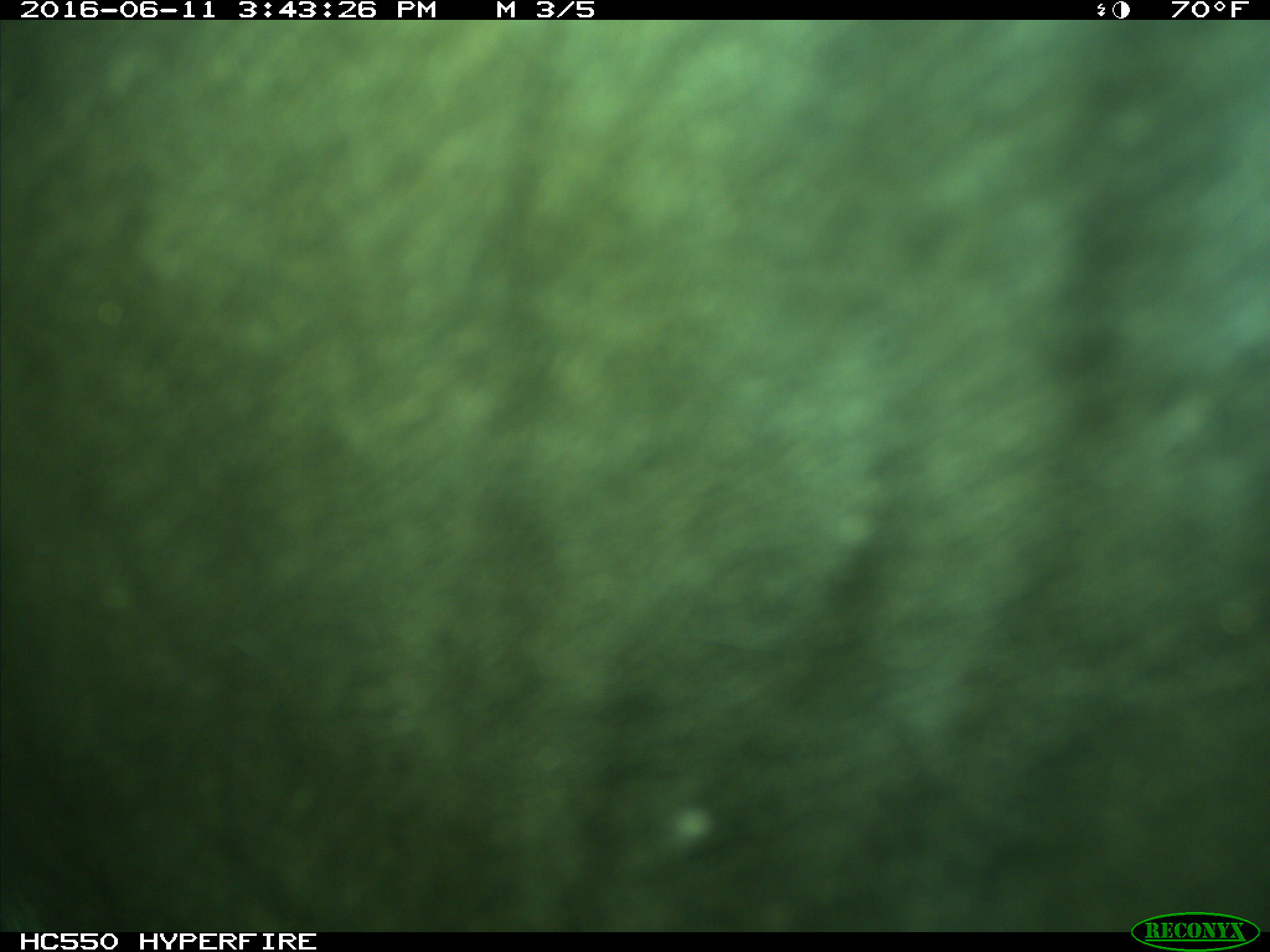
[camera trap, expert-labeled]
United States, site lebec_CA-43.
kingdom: Animalia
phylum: Chordata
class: Mammalia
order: Artiodactyla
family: Bovidae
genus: Bos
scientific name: Bos taurus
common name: domestic cow